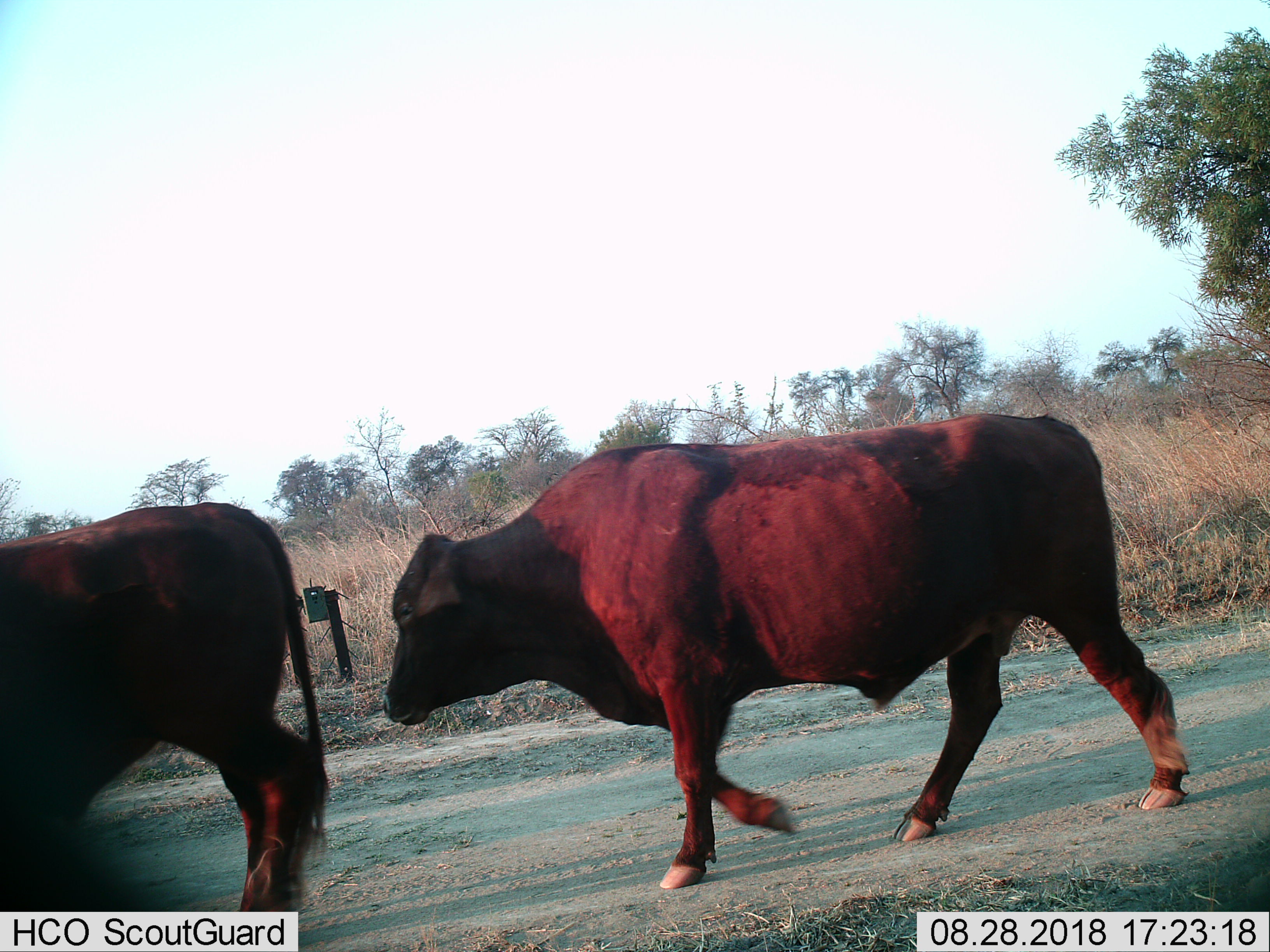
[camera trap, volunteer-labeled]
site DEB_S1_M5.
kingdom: Animalia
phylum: Chordata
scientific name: Vertebrata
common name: domestic animal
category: domesticanimal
Domesticanimal (domestic animal) (Vertebrata), count 2. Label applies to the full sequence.